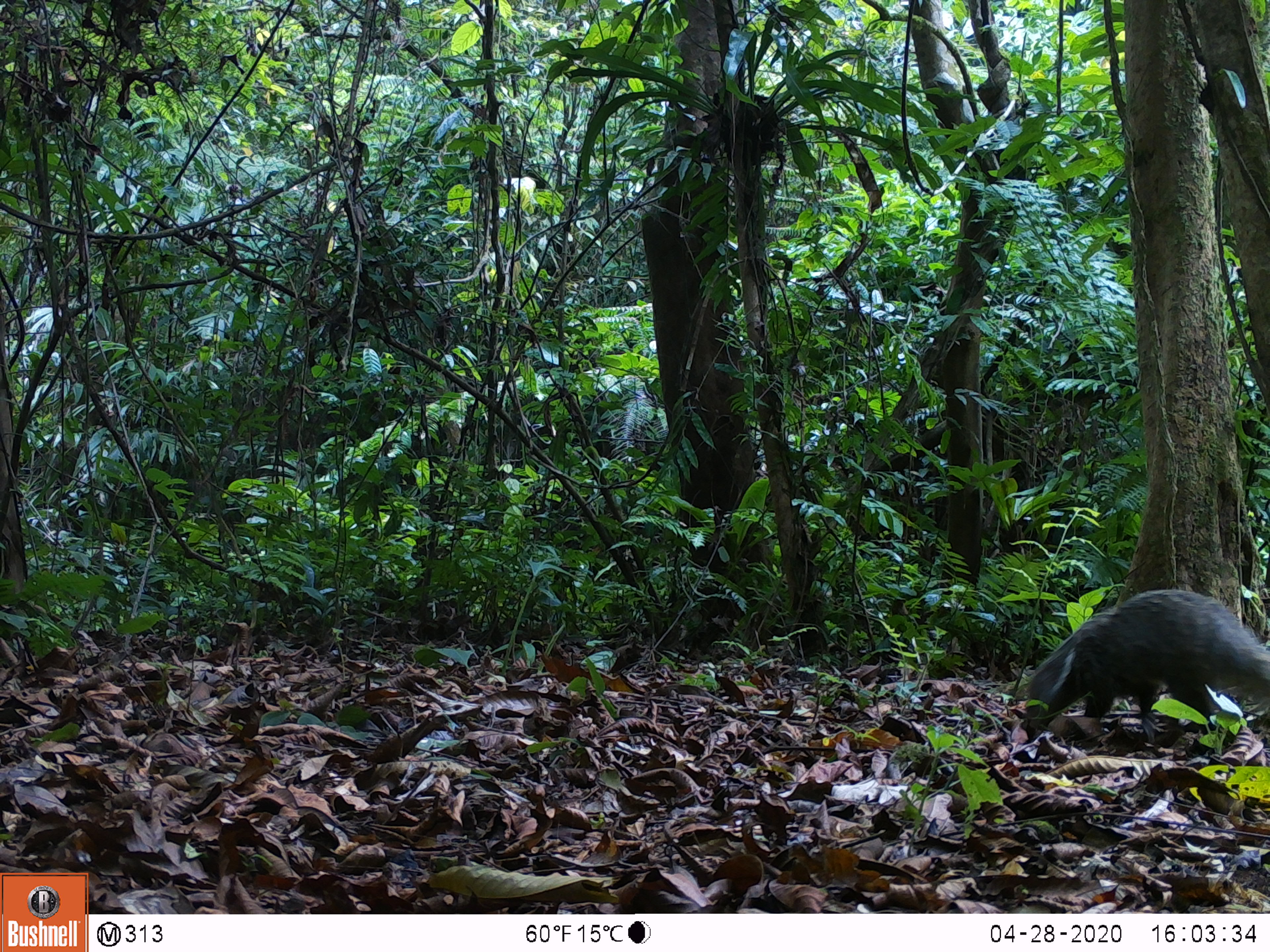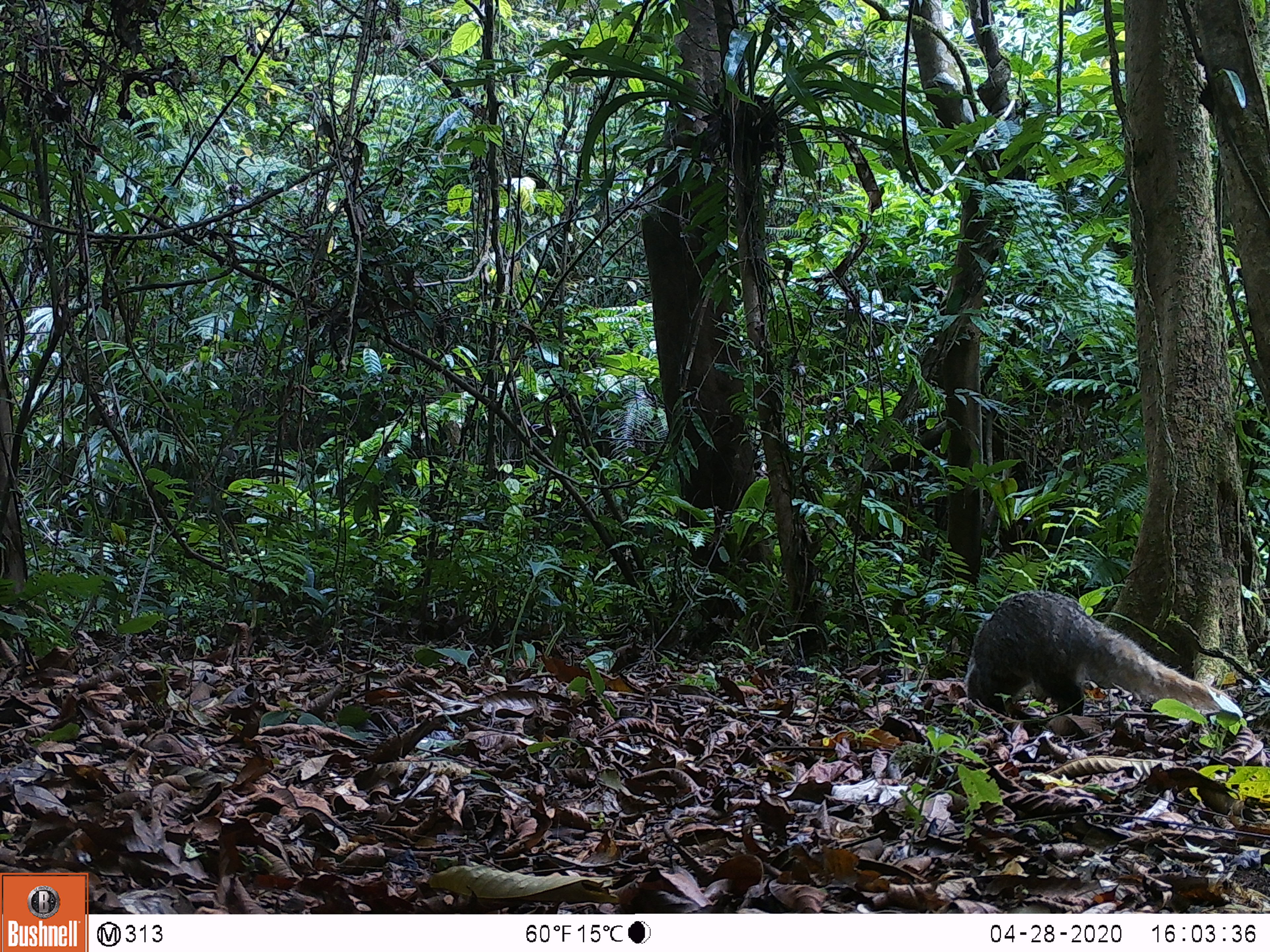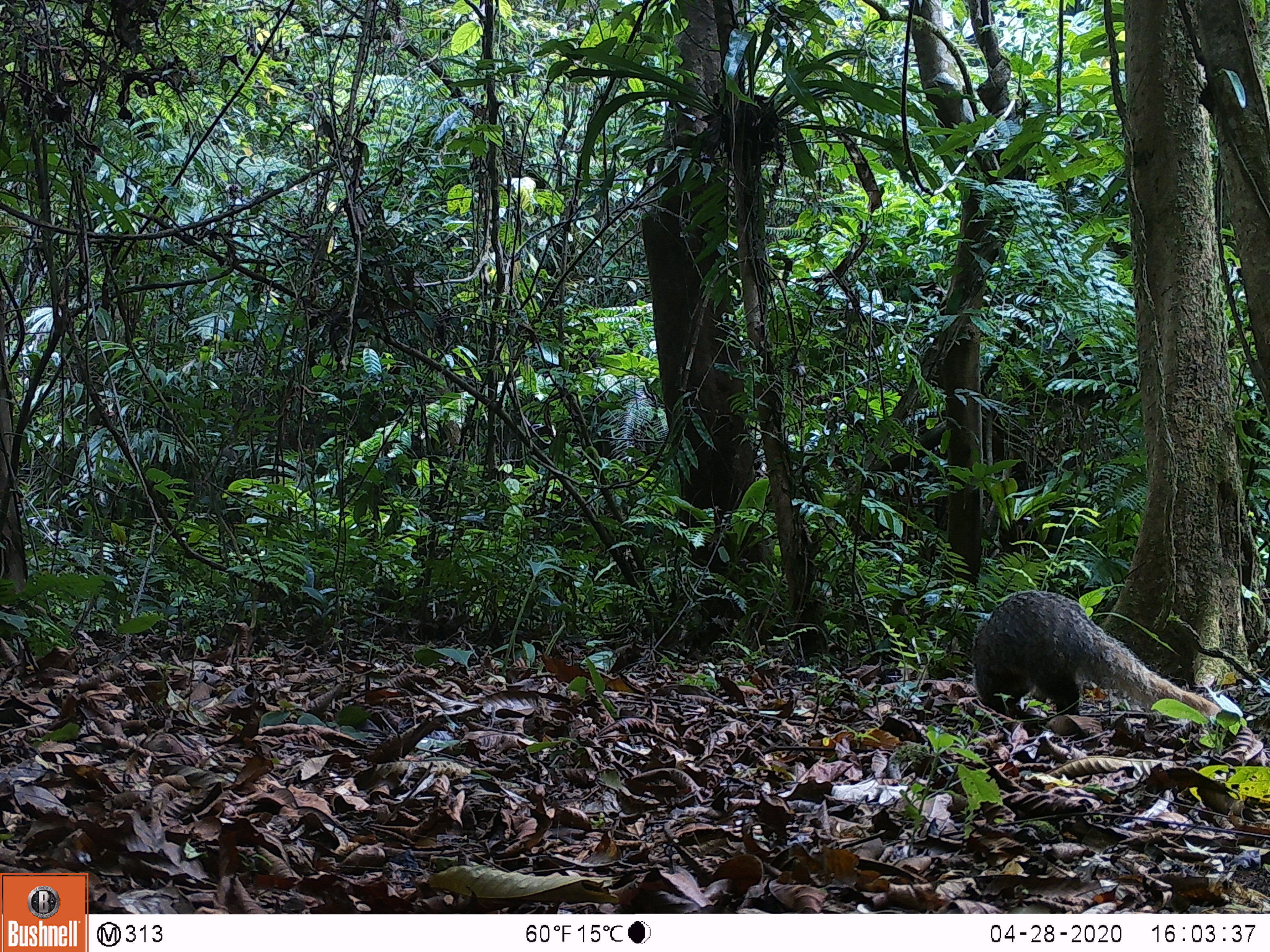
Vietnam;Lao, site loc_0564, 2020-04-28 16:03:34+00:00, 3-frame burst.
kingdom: Animalia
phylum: Chordata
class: Mammalia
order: Carnivora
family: Herpestidae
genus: Urva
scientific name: Urva urva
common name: crab-eating mongoose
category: crab eating mongoose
Crab eating mongoose (crab-eating mongoose) (Urva urva). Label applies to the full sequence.